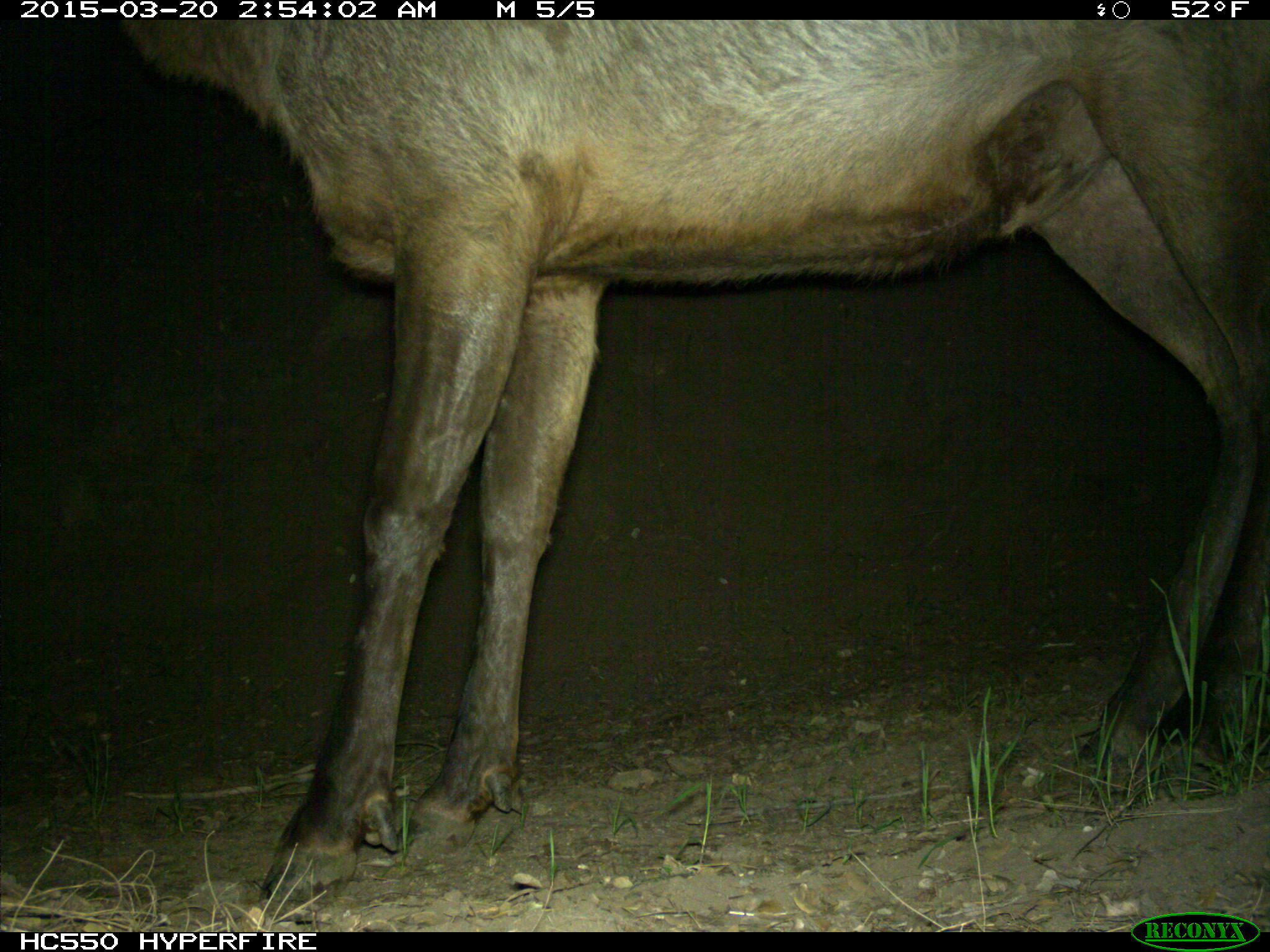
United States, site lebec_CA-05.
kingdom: Animalia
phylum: Chordata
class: Mammalia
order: Artiodactyla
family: Cervidae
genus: Cervus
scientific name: Cervus canadensis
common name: elk